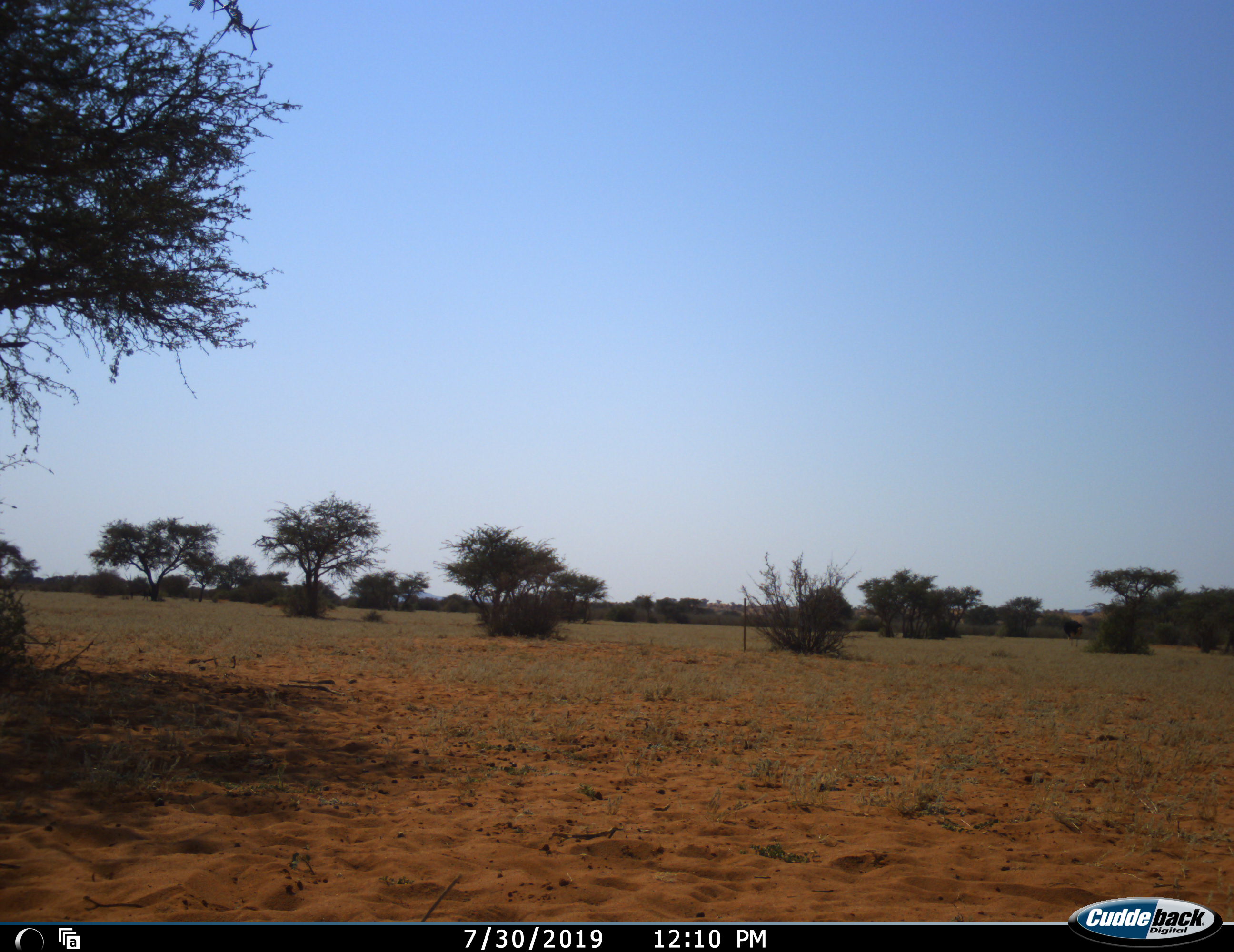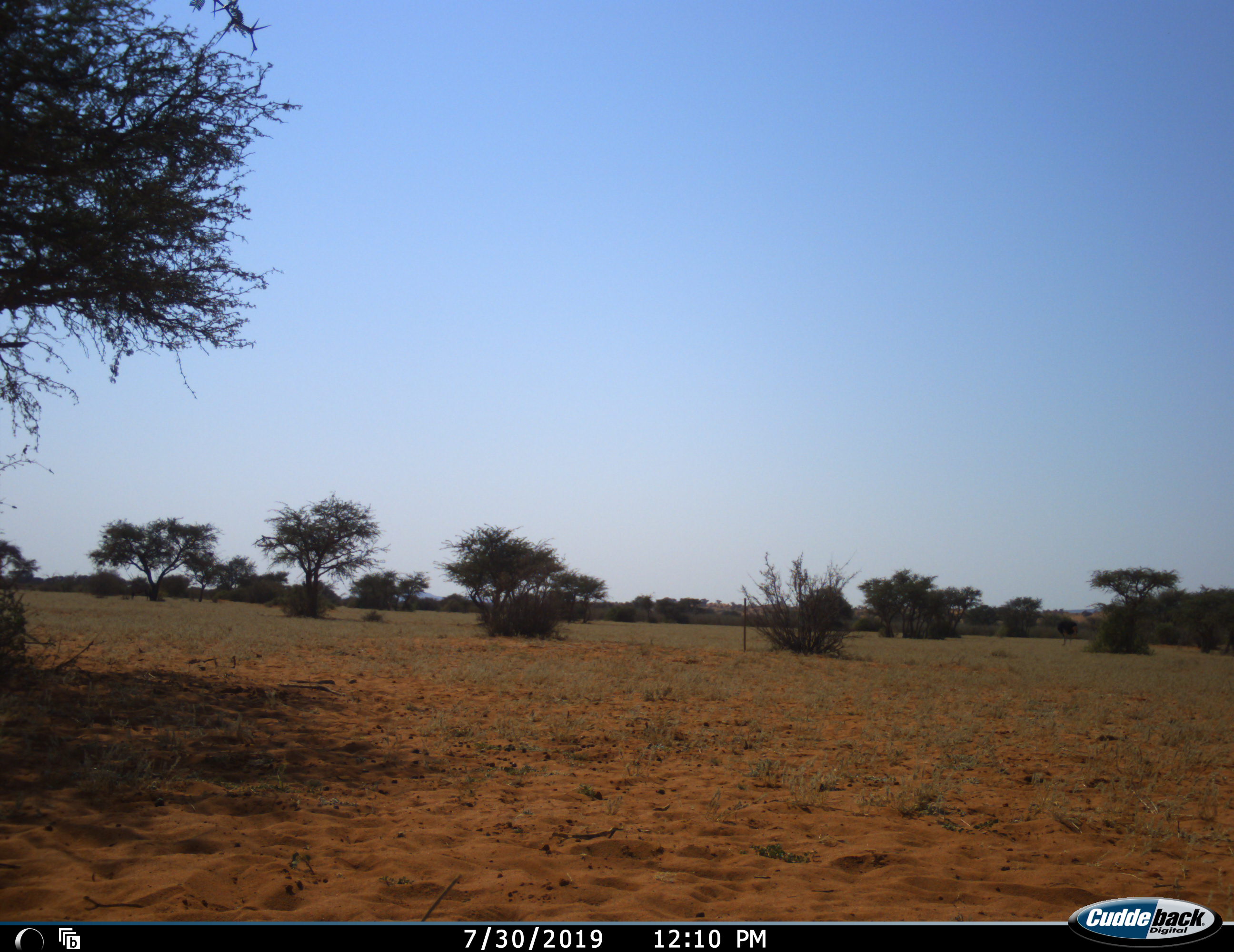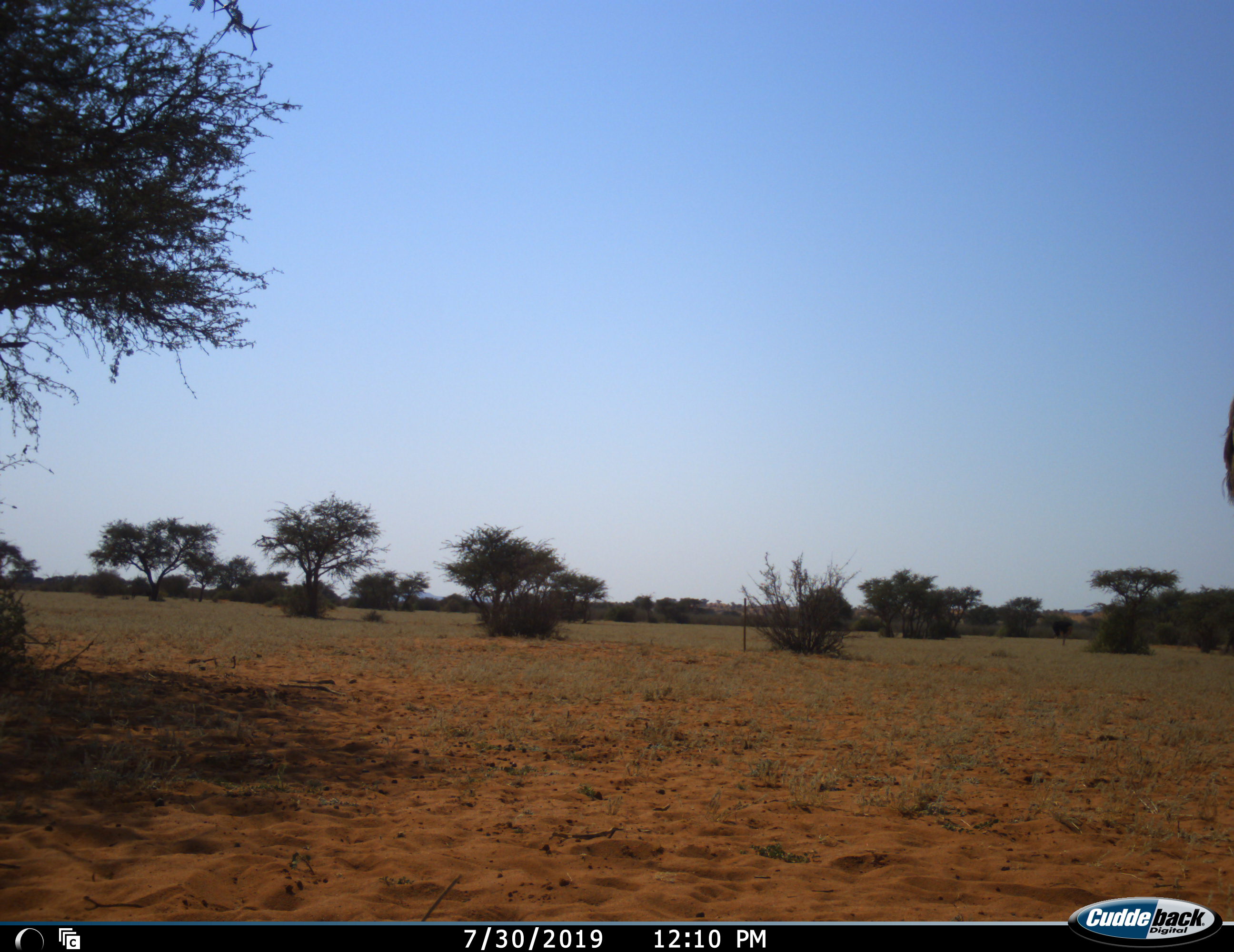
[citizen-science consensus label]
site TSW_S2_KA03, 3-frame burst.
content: unidentified animal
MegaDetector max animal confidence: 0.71